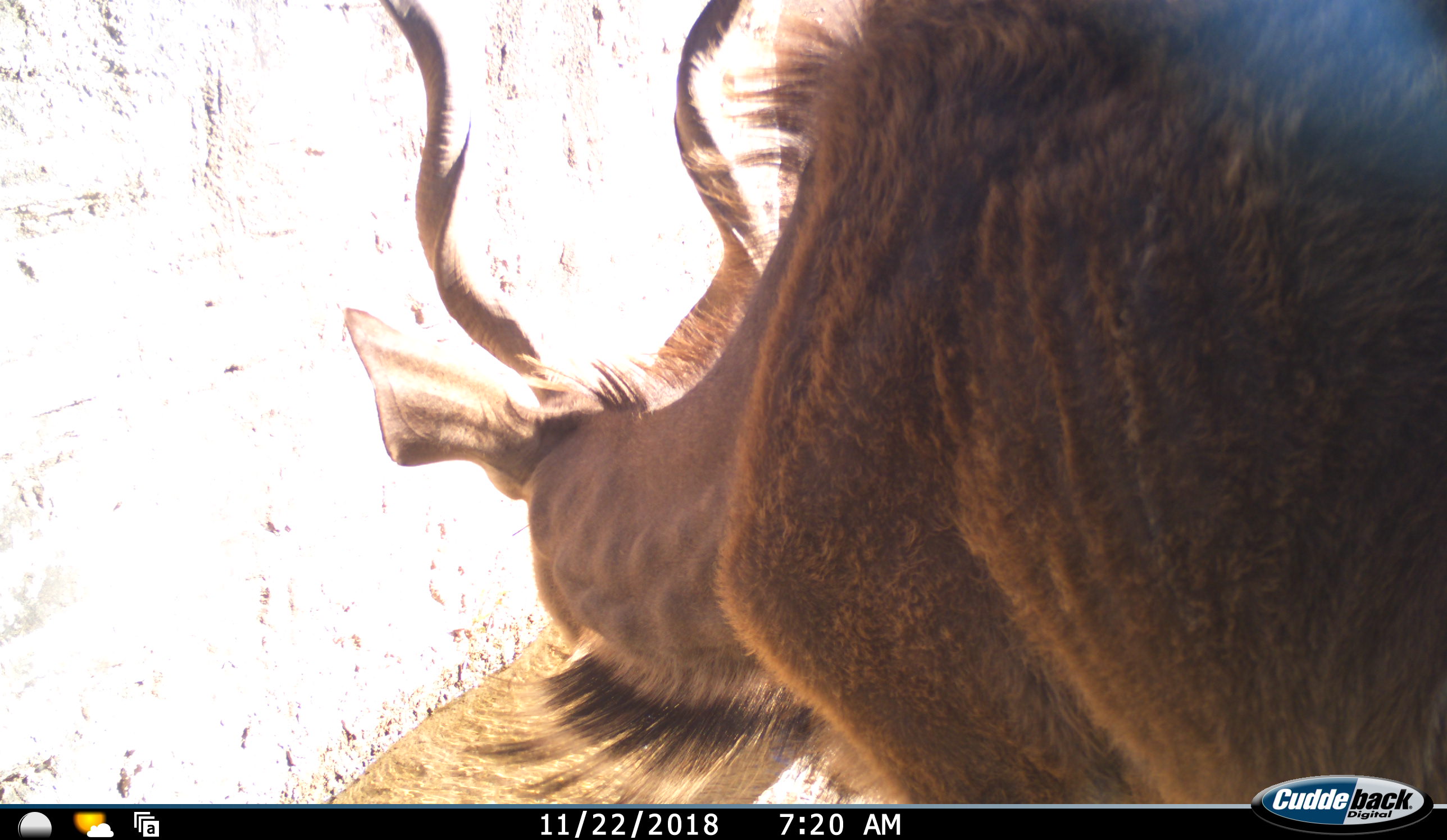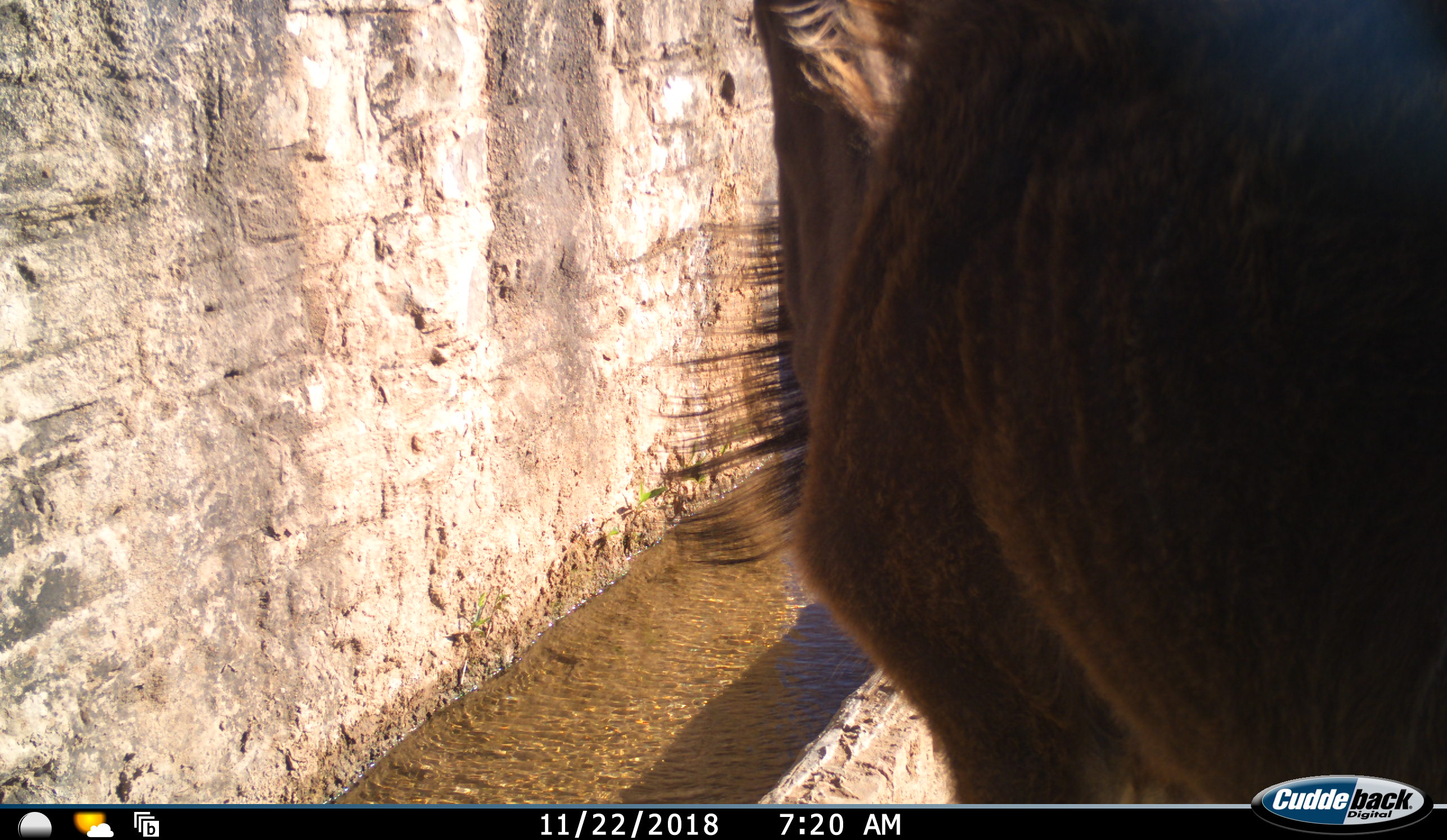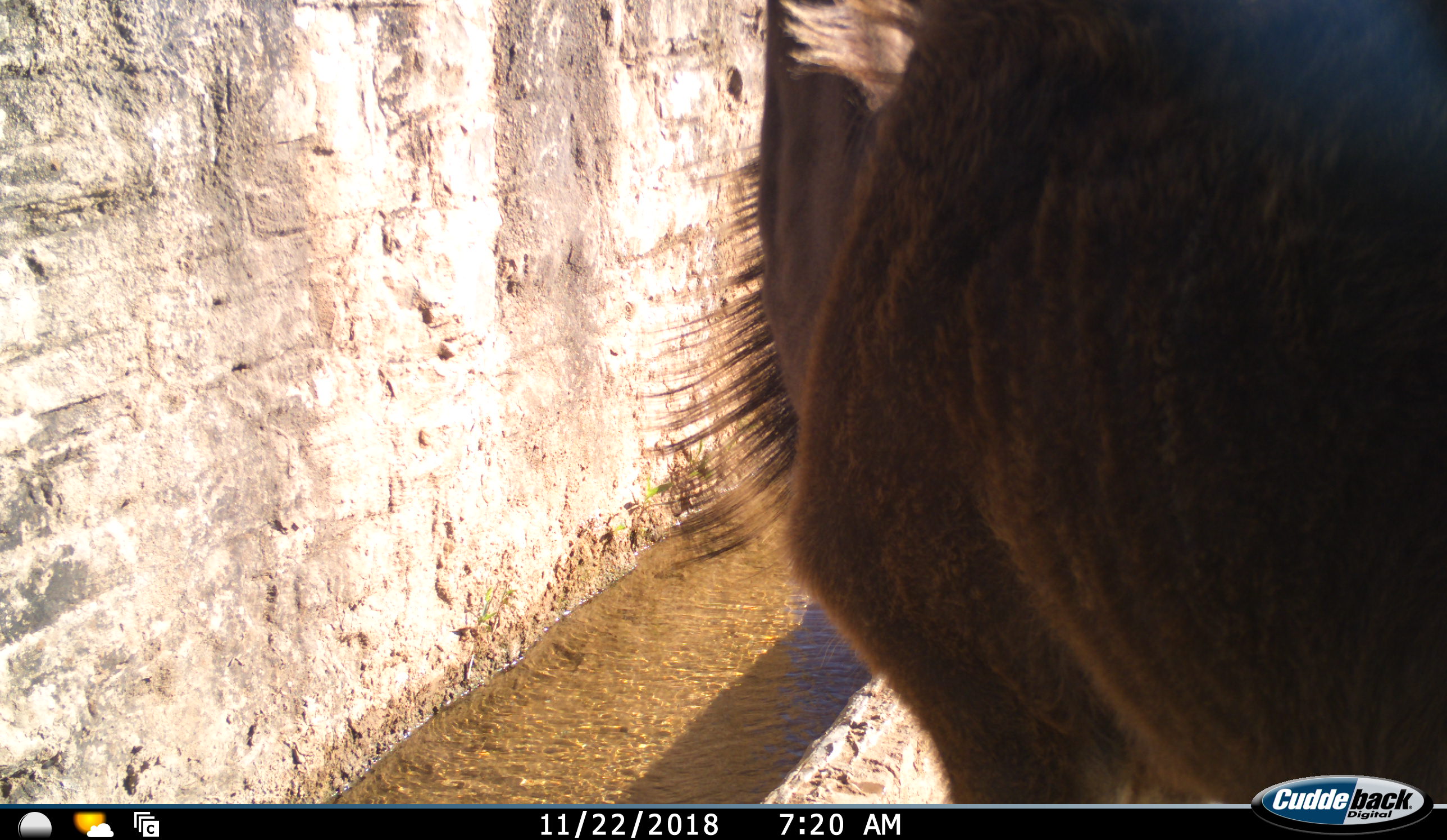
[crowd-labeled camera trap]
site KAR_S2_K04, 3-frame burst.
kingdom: Animalia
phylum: Chordata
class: Mammalia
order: Artiodactyla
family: Bovidae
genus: Tragelaphus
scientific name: Tragelaphus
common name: kudu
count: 1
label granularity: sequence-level